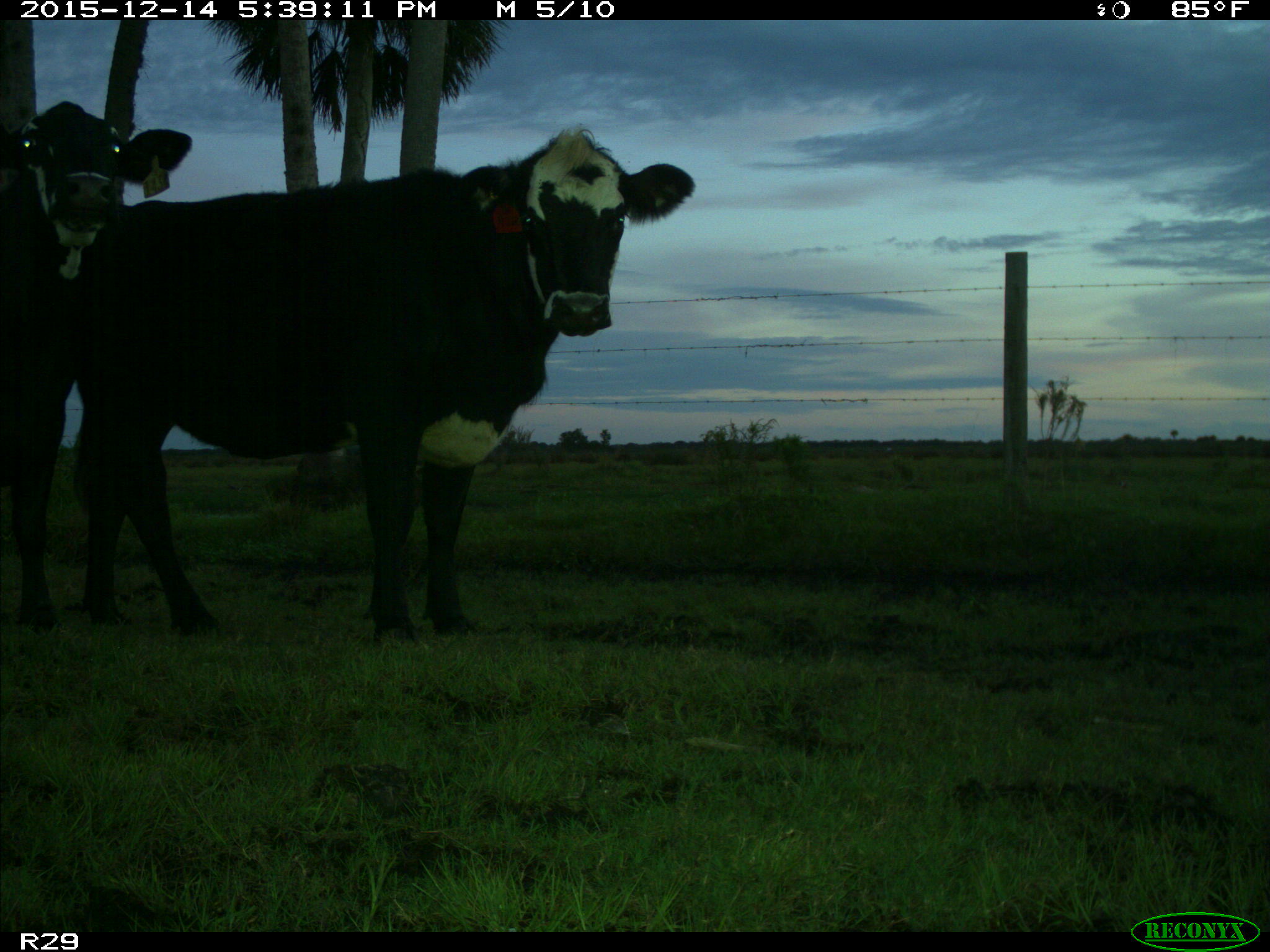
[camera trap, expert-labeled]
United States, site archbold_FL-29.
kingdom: Animalia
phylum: Chordata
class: Mammalia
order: Artiodactyla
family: Bovidae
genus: Bos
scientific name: Bos taurus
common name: domestic cow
Bos taurus (domestic cow).